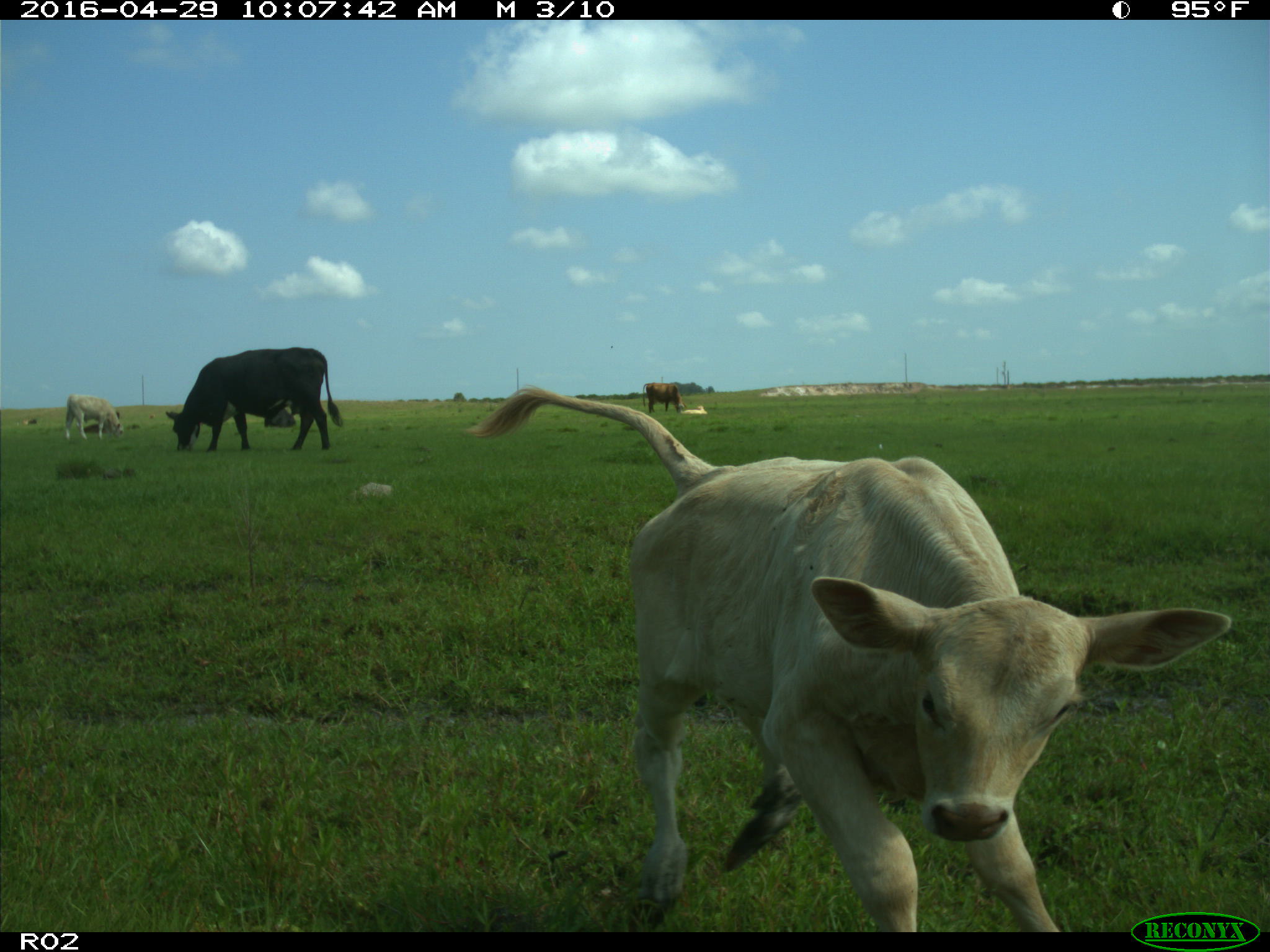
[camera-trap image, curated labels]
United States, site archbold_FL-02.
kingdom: Animalia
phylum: Chordata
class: Mammalia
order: Artiodactyla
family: Bovidae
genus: Bos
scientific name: Bos taurus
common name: domestic cow